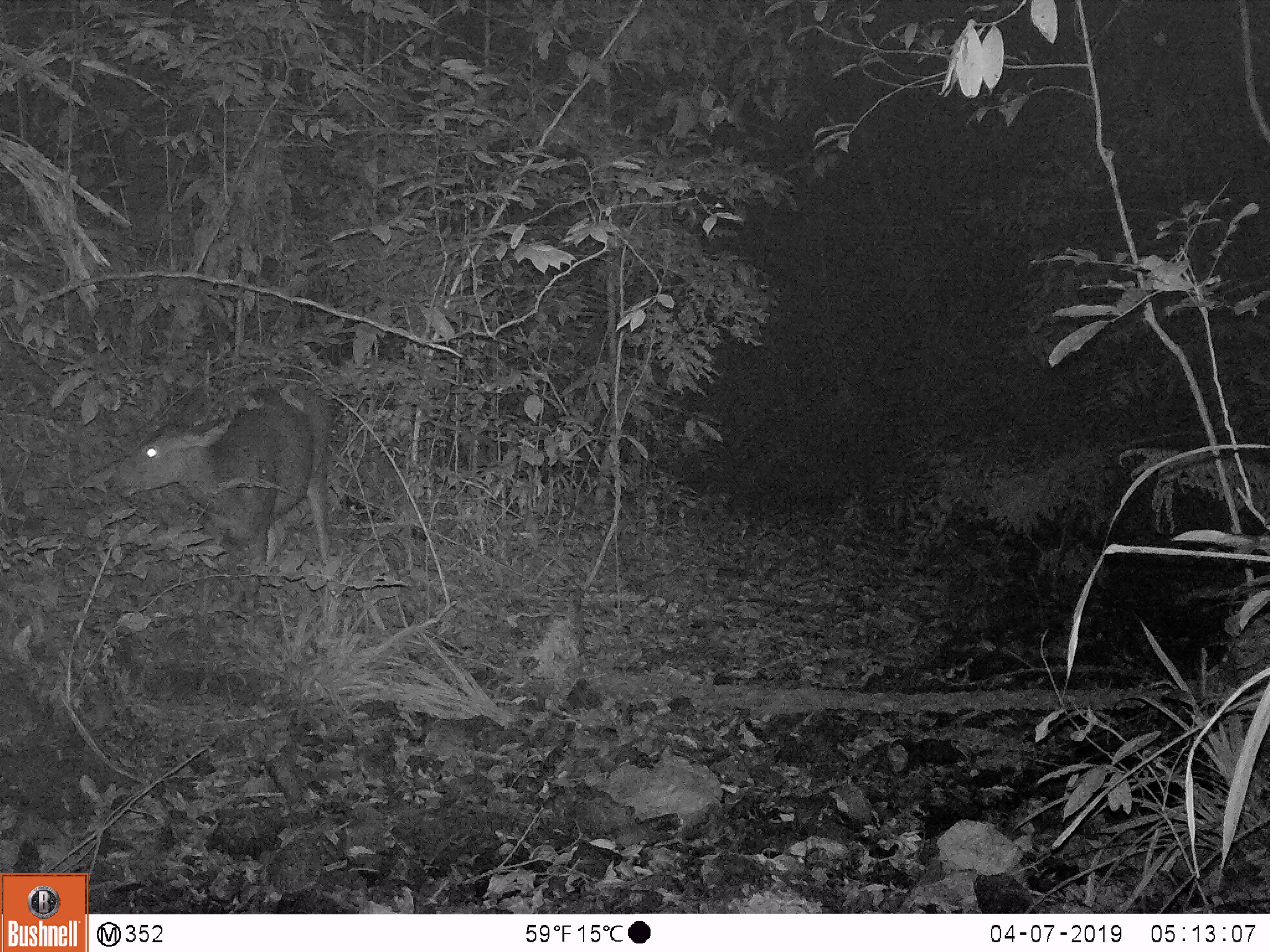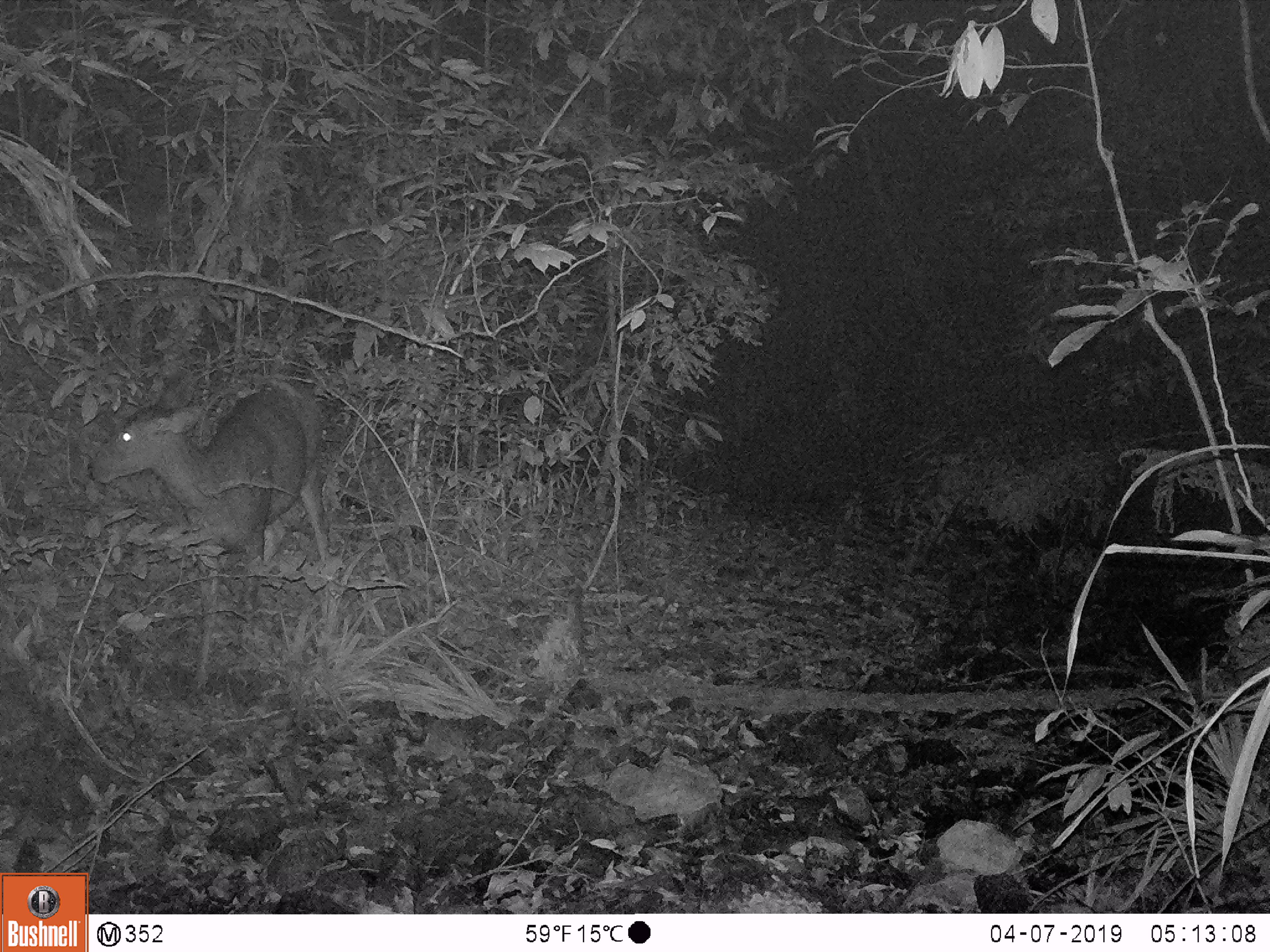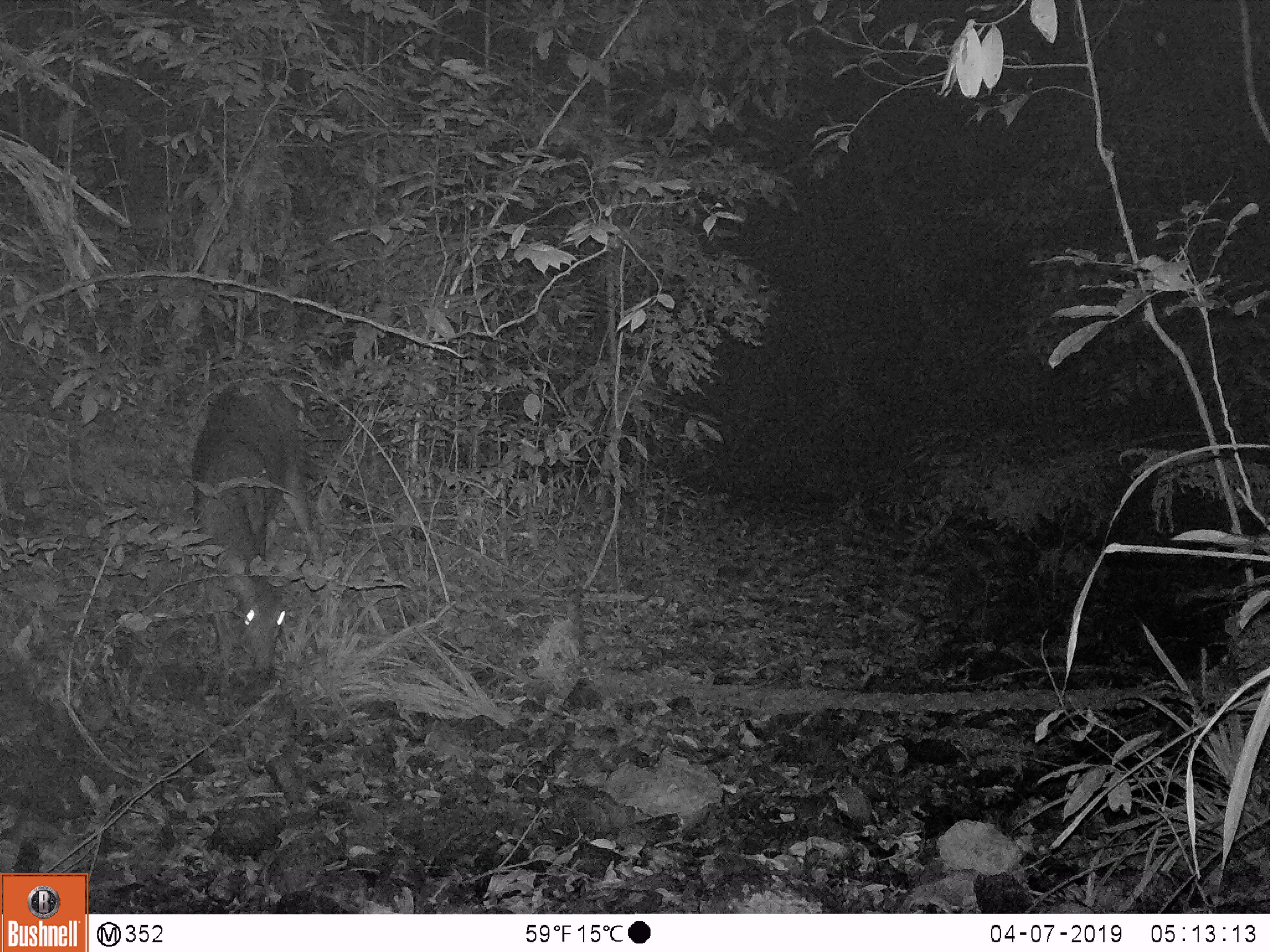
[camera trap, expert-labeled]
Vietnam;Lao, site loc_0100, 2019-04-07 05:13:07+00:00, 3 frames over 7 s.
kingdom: Animalia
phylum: Chordata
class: Mammalia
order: Artiodactyla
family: Cervidae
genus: Rusa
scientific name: Rusa unicolor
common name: sambar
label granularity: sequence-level